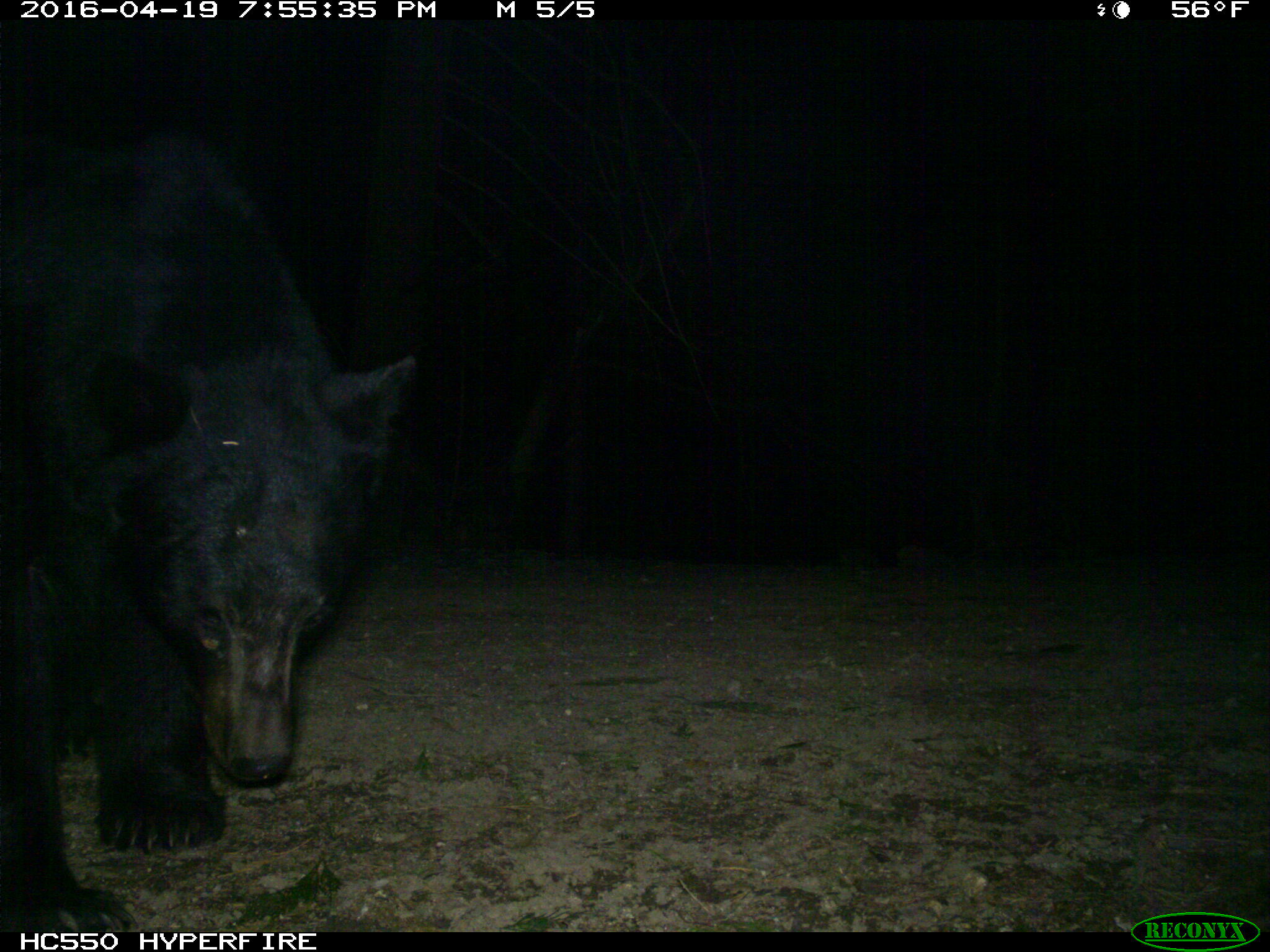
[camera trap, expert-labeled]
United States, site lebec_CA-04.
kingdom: Animalia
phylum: Chordata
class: Mammalia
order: Carnivora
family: Ursidae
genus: Ursus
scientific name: Ursus americanus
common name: american black bear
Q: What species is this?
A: Ursus americanus (american black bear).